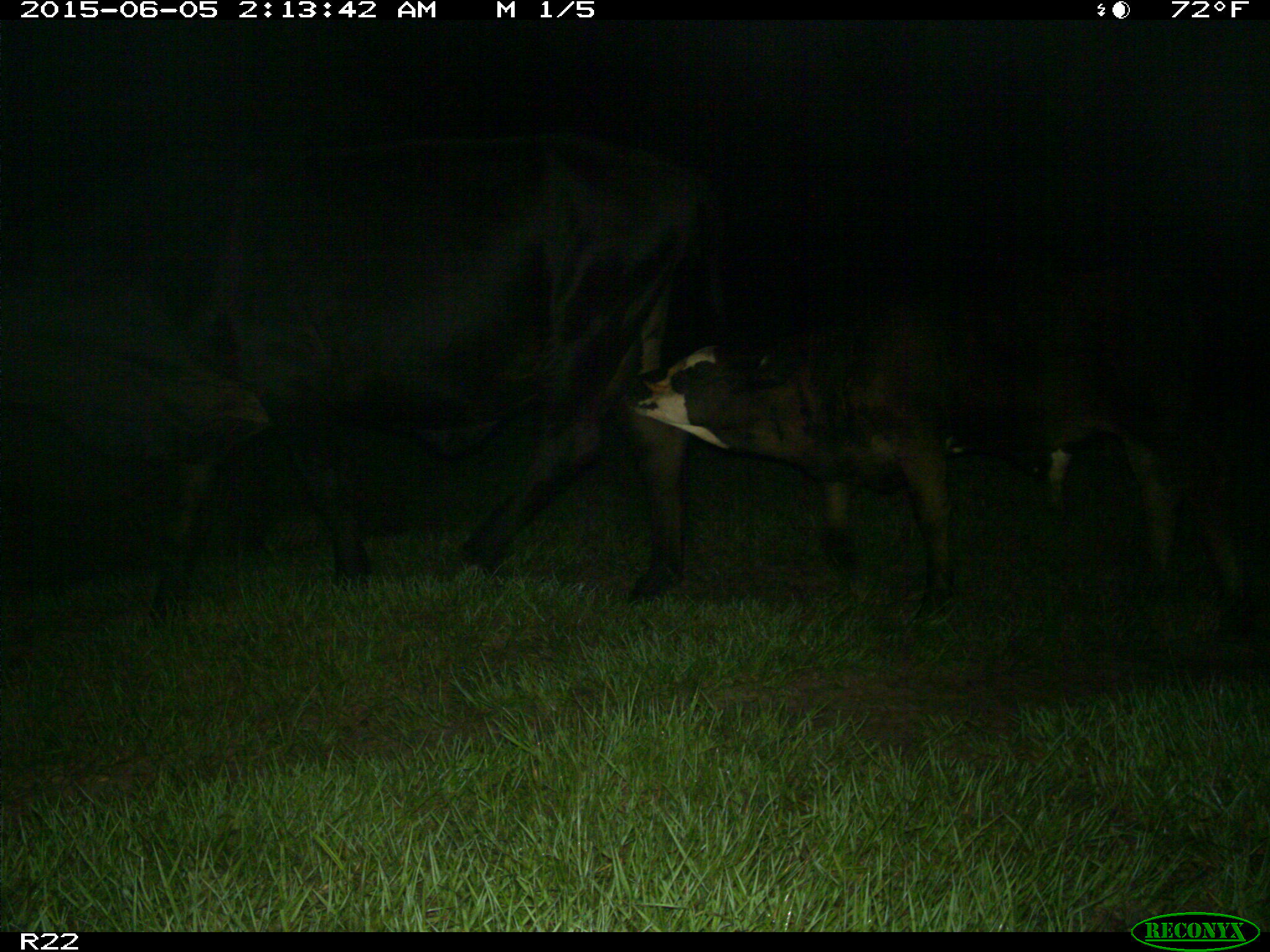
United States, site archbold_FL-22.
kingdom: Animalia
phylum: Chordata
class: Mammalia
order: Artiodactyla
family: Bovidae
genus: Bos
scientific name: Bos taurus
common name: domestic cow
Bos taurus (domestic cow).